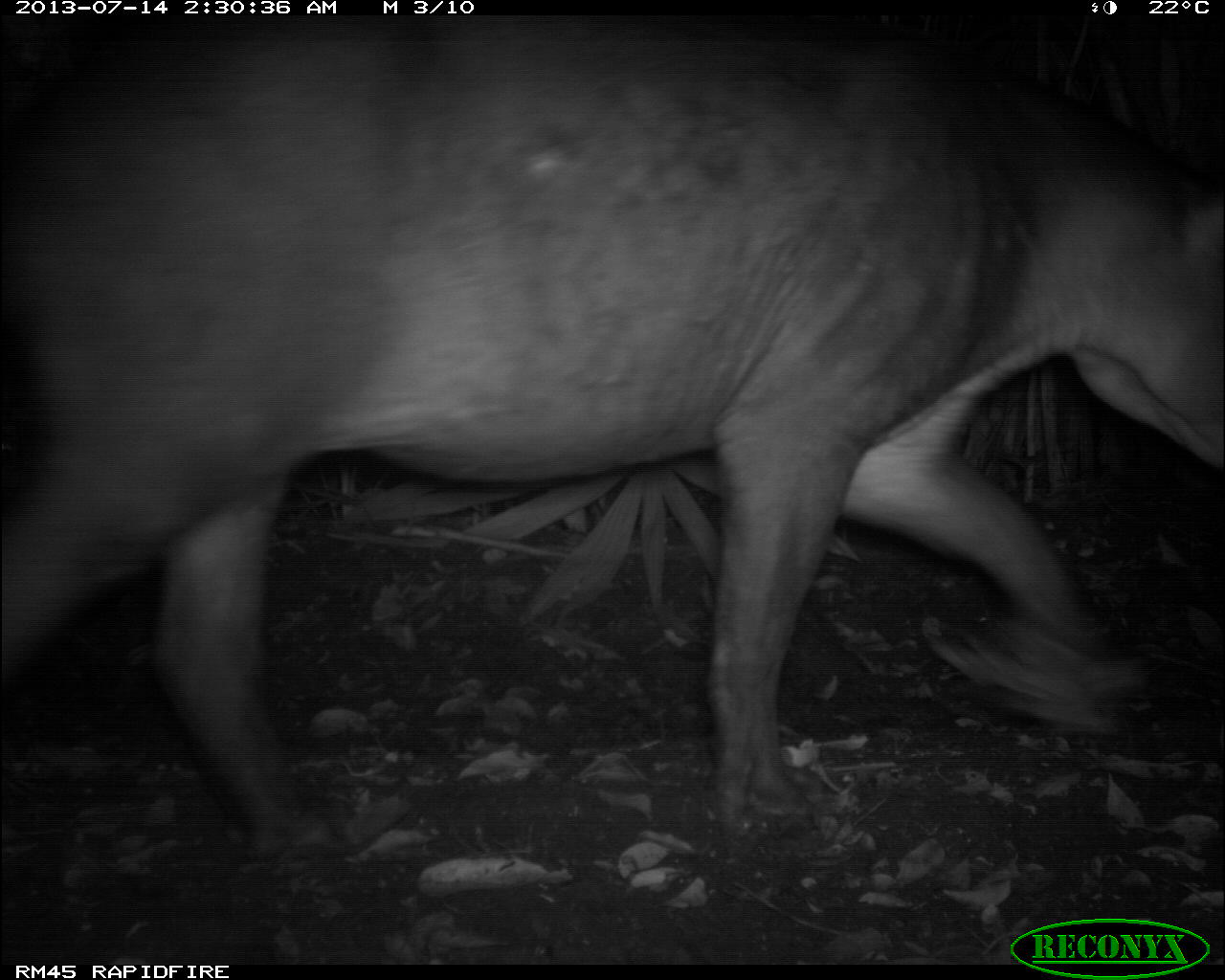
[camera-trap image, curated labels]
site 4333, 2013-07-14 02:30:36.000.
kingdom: Animalia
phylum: Chordata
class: Mammalia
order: Perissodactyla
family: Tapiridae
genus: Tapirus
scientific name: Tapirus bairdii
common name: baird's tapir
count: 1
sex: male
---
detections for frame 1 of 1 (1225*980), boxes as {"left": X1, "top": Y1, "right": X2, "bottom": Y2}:
tapirus bairdii: {"left": 0, "top": 18, "right": 1224, "bottom": 846}